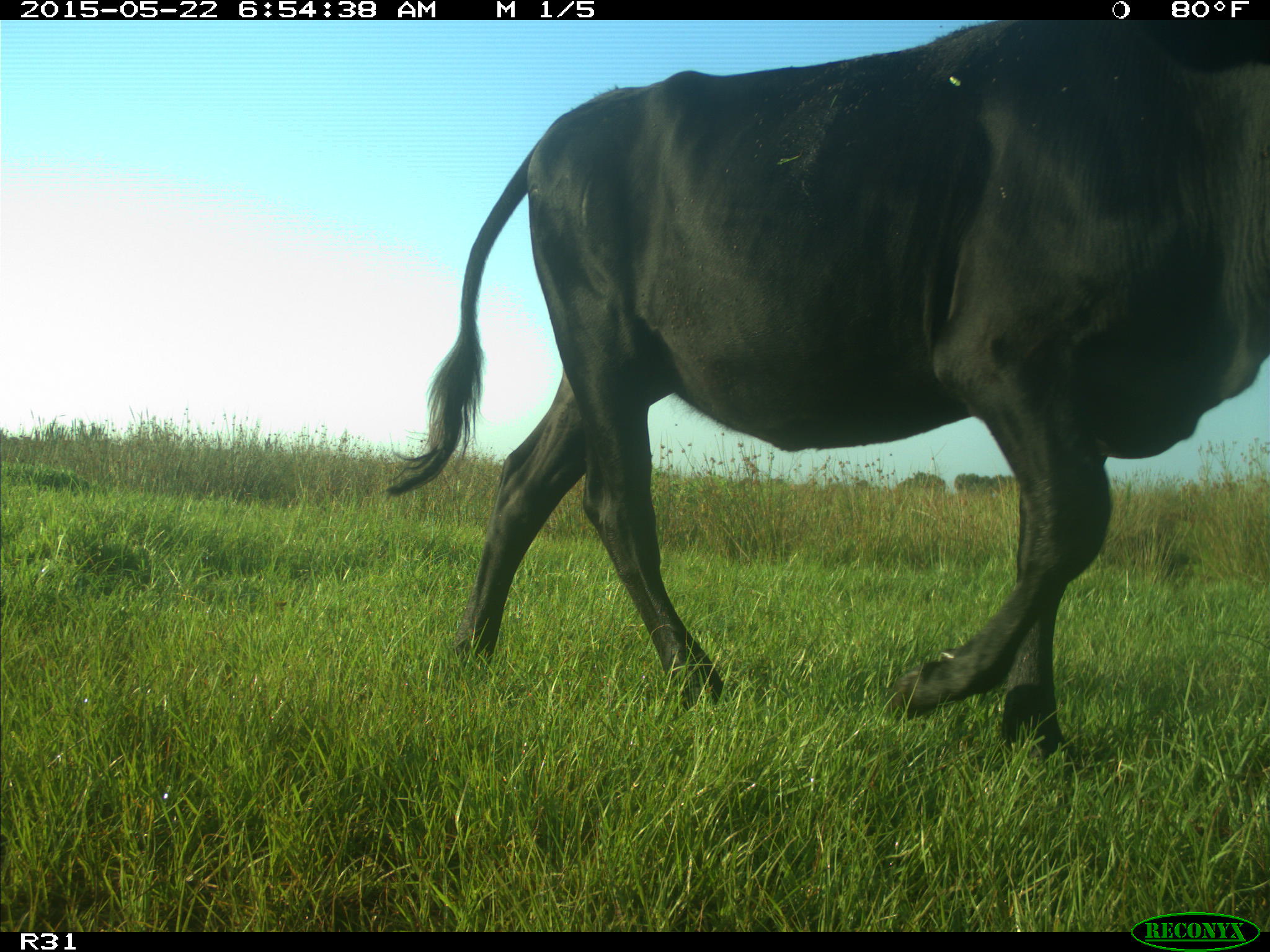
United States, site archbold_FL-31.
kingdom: Animalia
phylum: Chordata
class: Mammalia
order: Artiodactyla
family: Bovidae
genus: Bos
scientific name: Bos taurus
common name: domestic cow